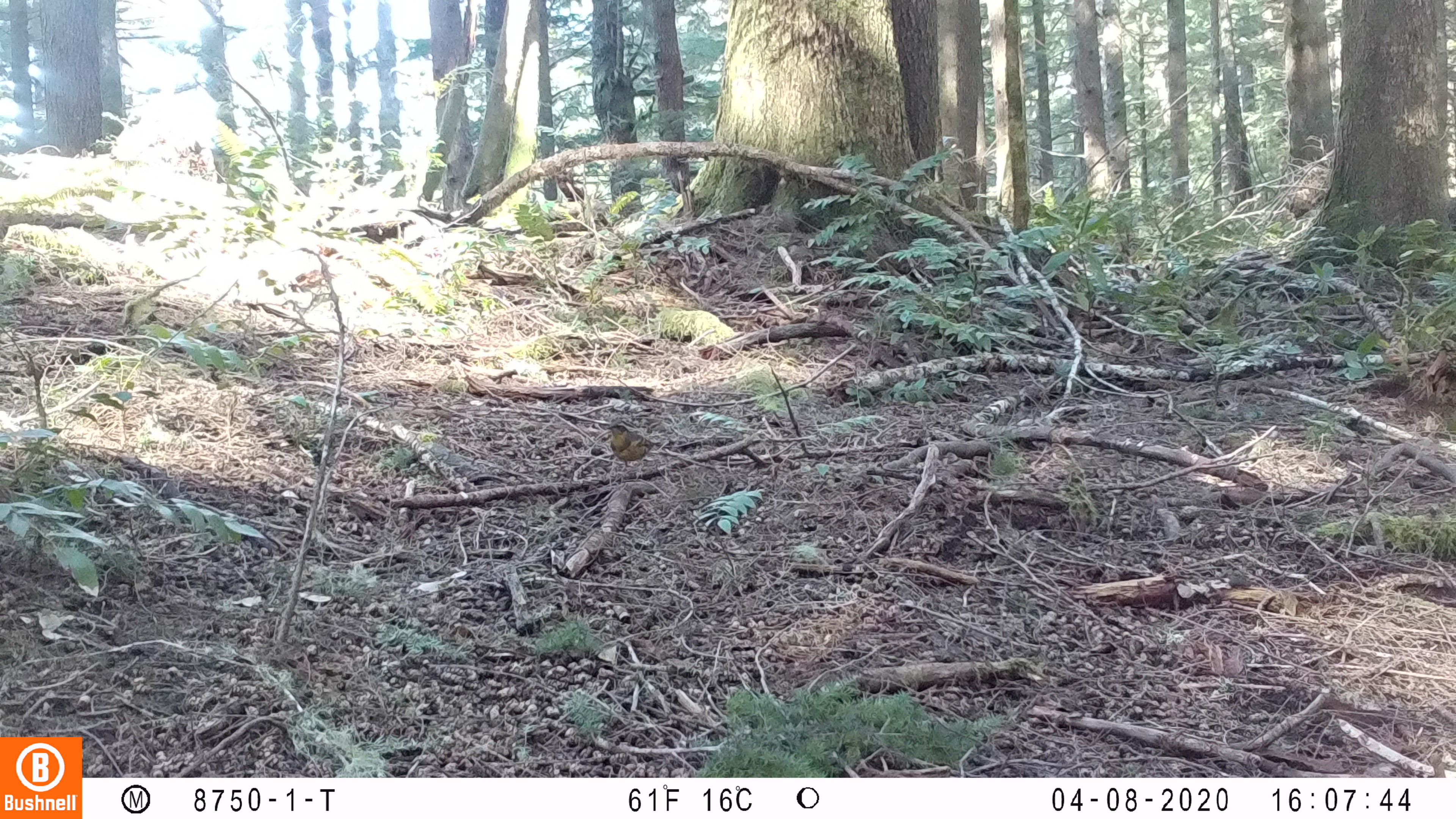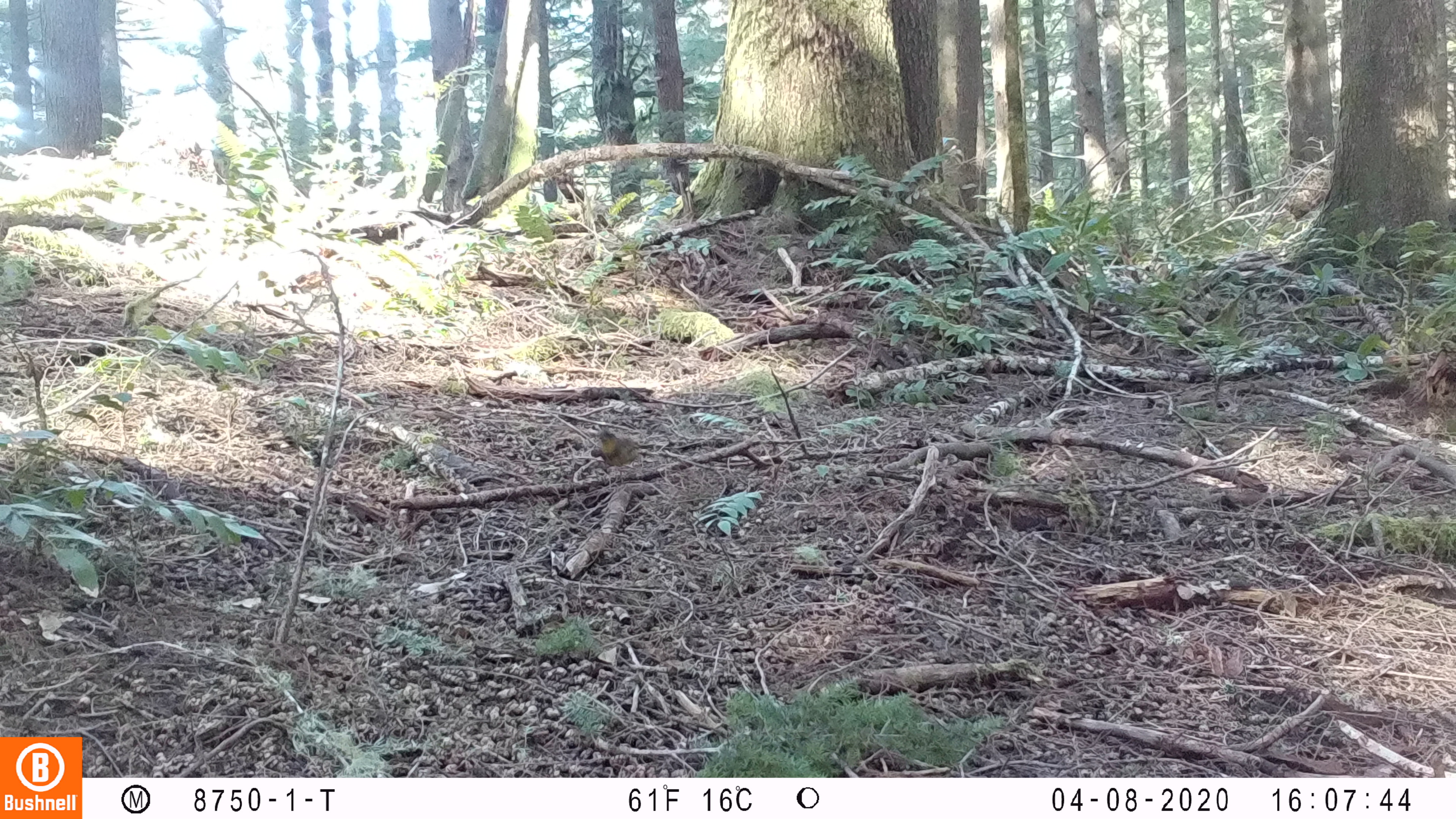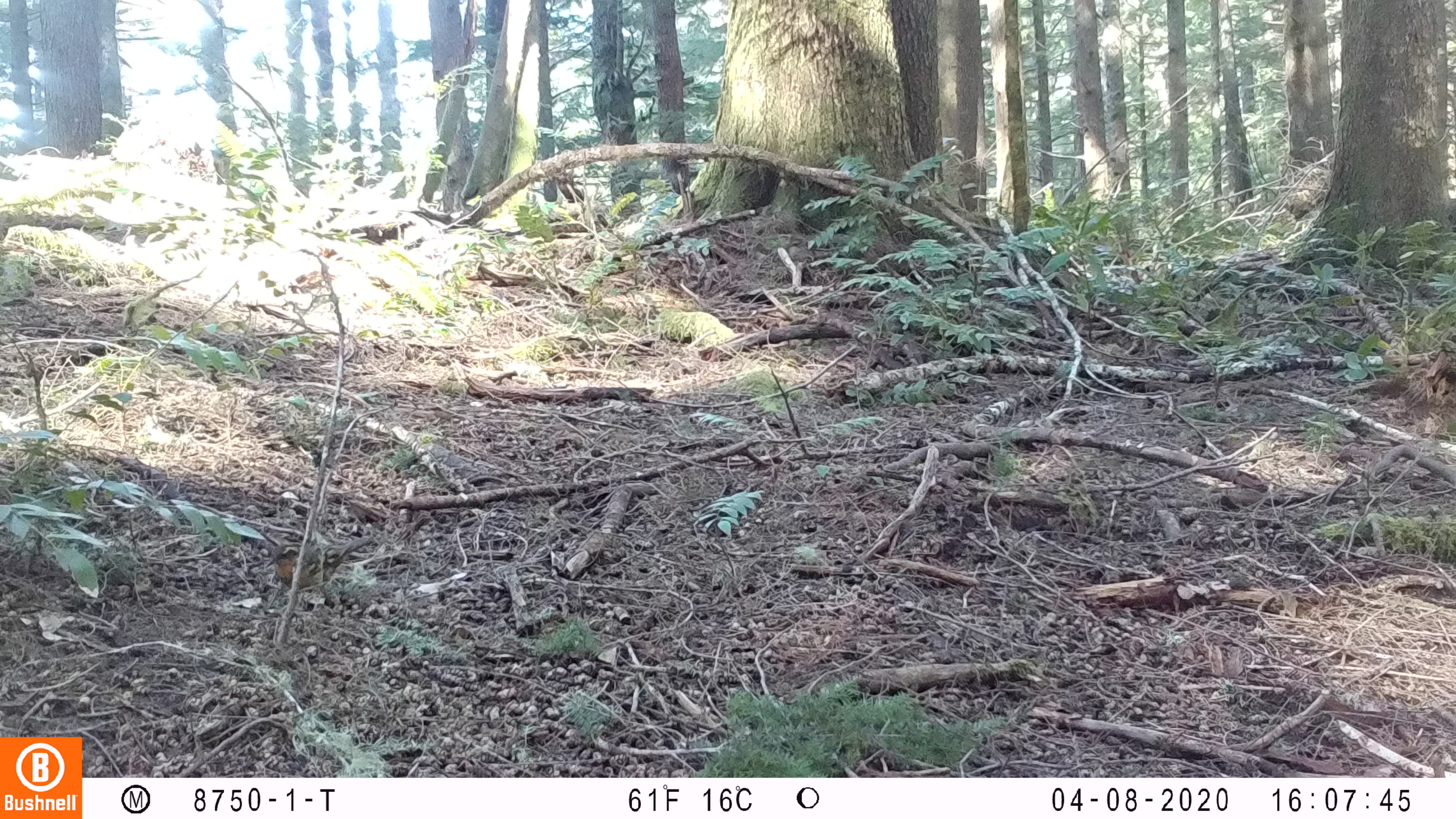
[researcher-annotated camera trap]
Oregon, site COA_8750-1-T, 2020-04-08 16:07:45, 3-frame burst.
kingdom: Animalia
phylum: Chordata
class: Aves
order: Passeriformes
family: Turdidae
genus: Ixoreus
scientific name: Ixoreus naevius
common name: varied thrush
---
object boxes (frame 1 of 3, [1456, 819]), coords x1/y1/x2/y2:
varied thrush: 604/423/656/471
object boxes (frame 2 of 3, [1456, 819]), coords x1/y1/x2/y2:
varied thrush: 591/427/649/471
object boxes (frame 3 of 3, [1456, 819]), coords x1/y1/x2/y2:
varied thrush: 261/539/367/598